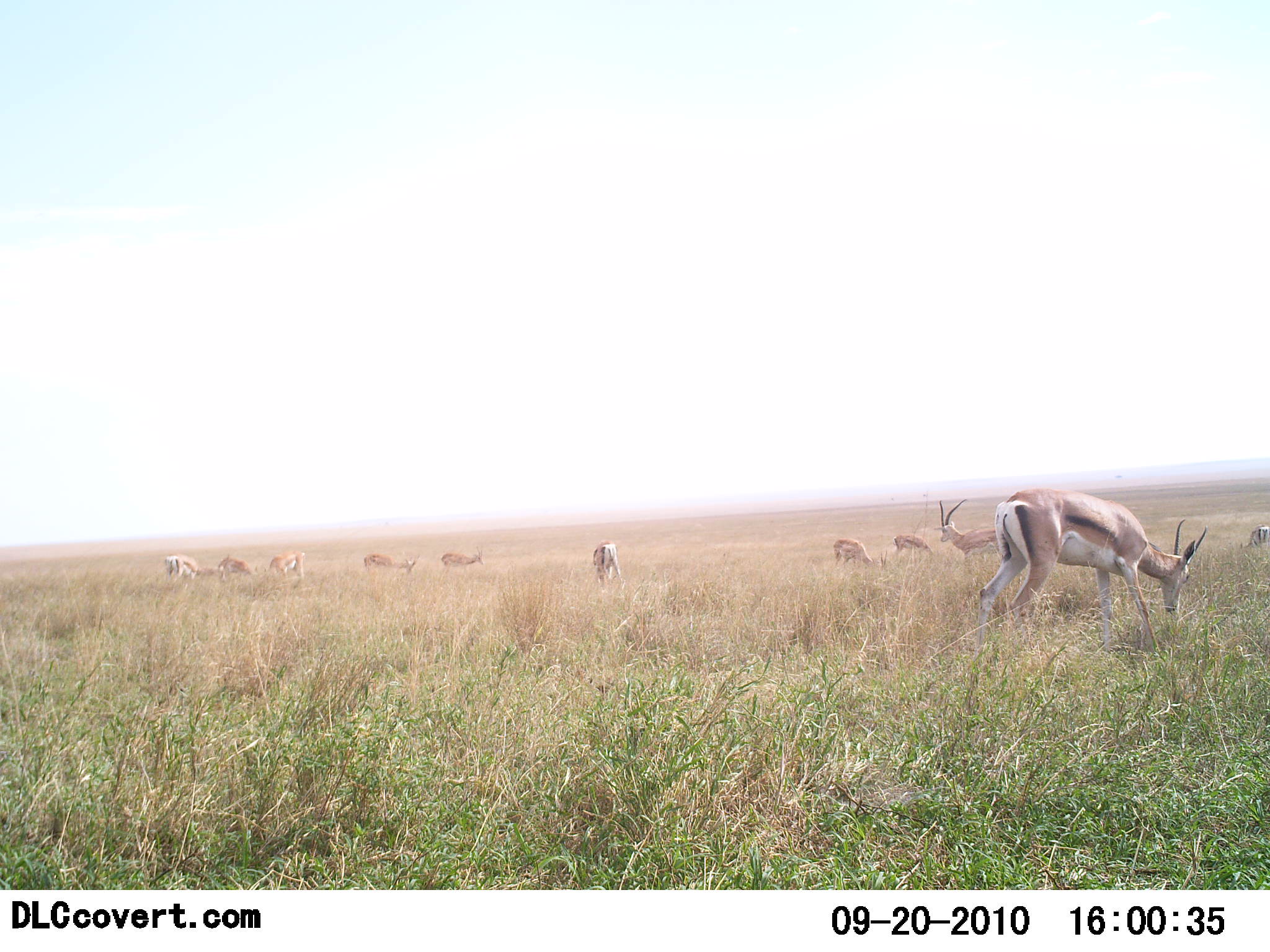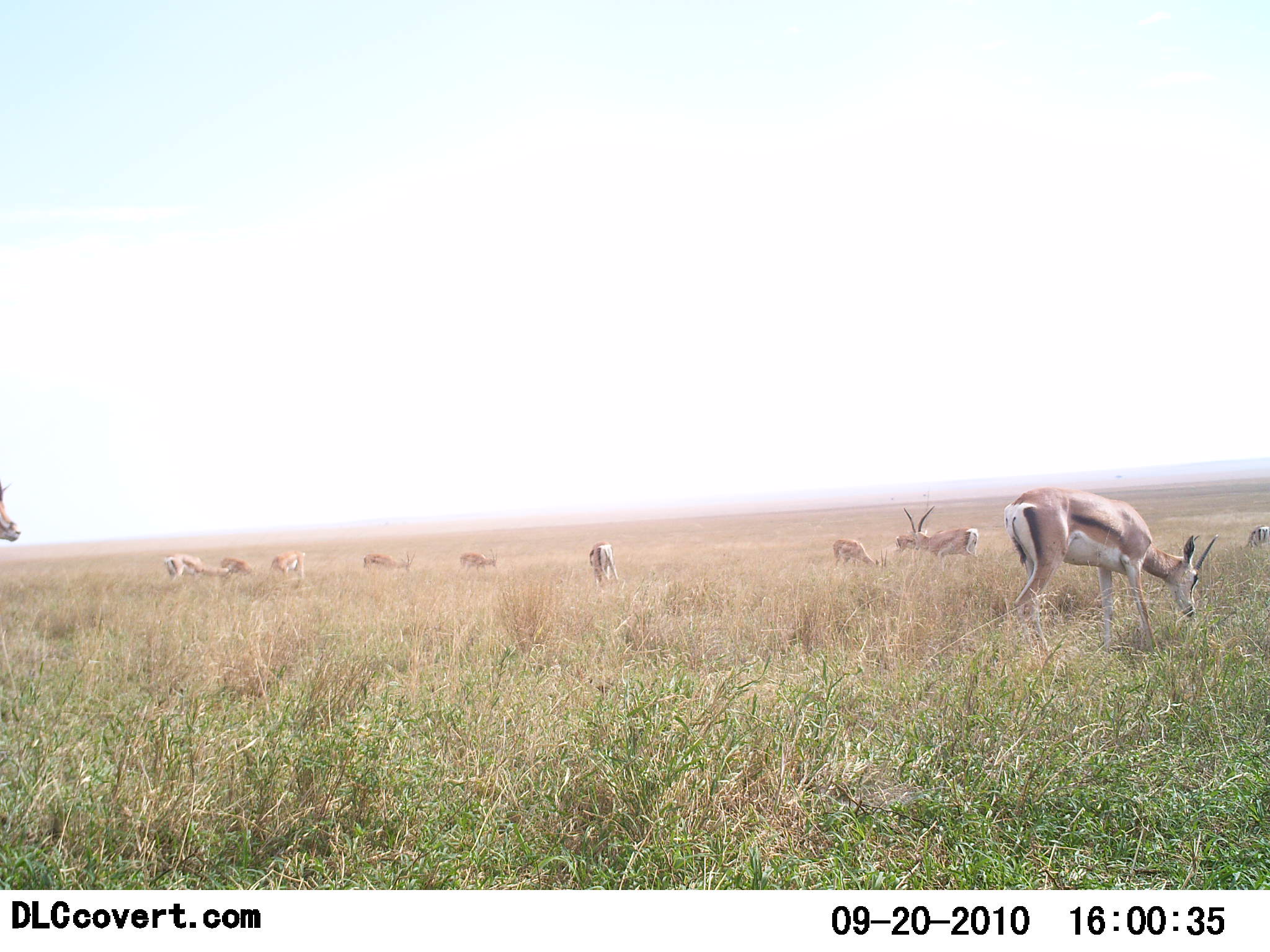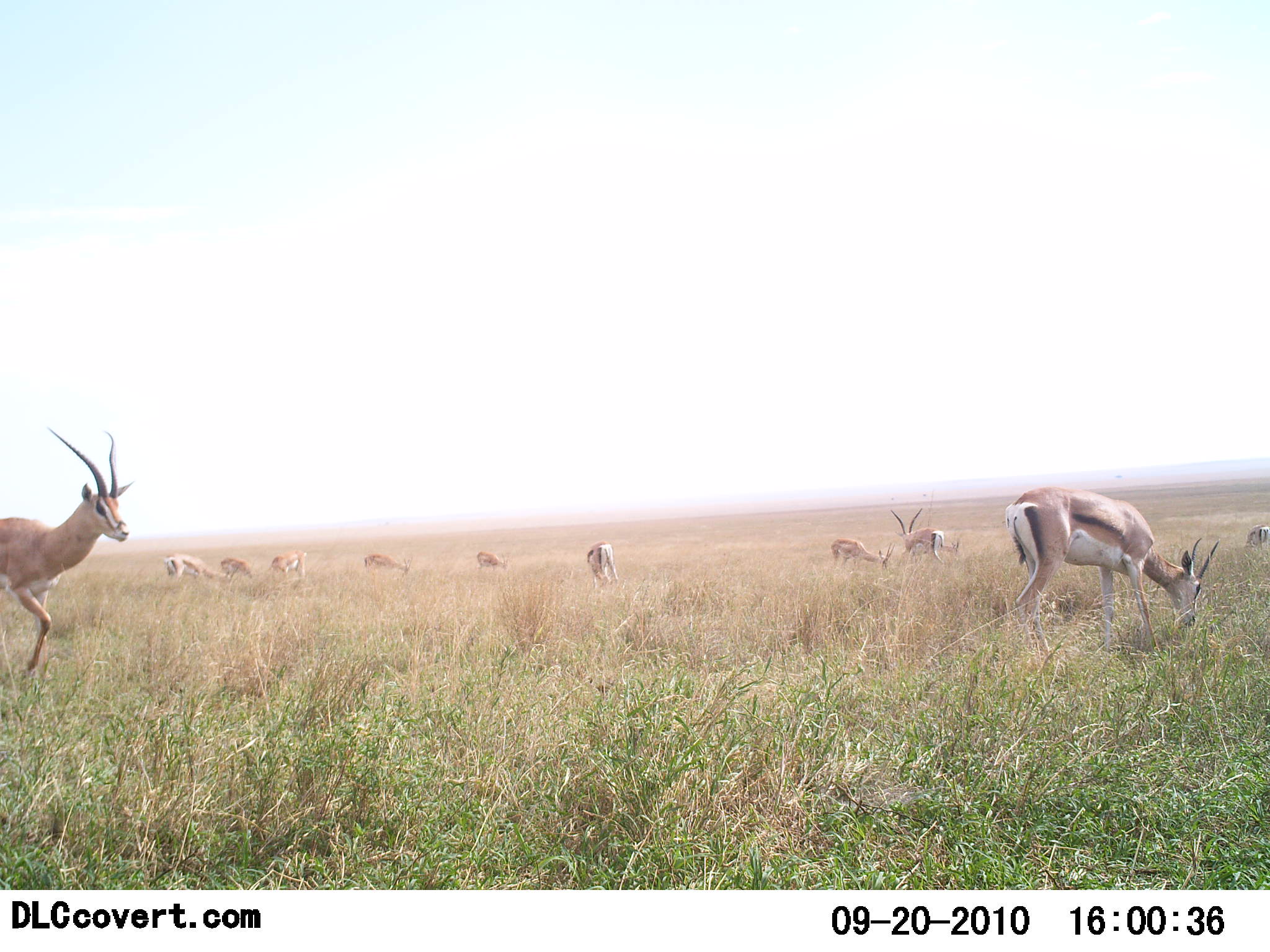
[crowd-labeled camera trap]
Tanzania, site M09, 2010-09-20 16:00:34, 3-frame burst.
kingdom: Animalia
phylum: Chordata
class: Mammalia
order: Artiodactyla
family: Bovidae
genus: Eudorcas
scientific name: Eudorcas thomsonii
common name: thomson's gazelle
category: gazellethomsons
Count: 11-50.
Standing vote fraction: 10%.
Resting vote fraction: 0%.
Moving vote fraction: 40%.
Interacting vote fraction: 0%.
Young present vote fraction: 10%.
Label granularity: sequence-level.